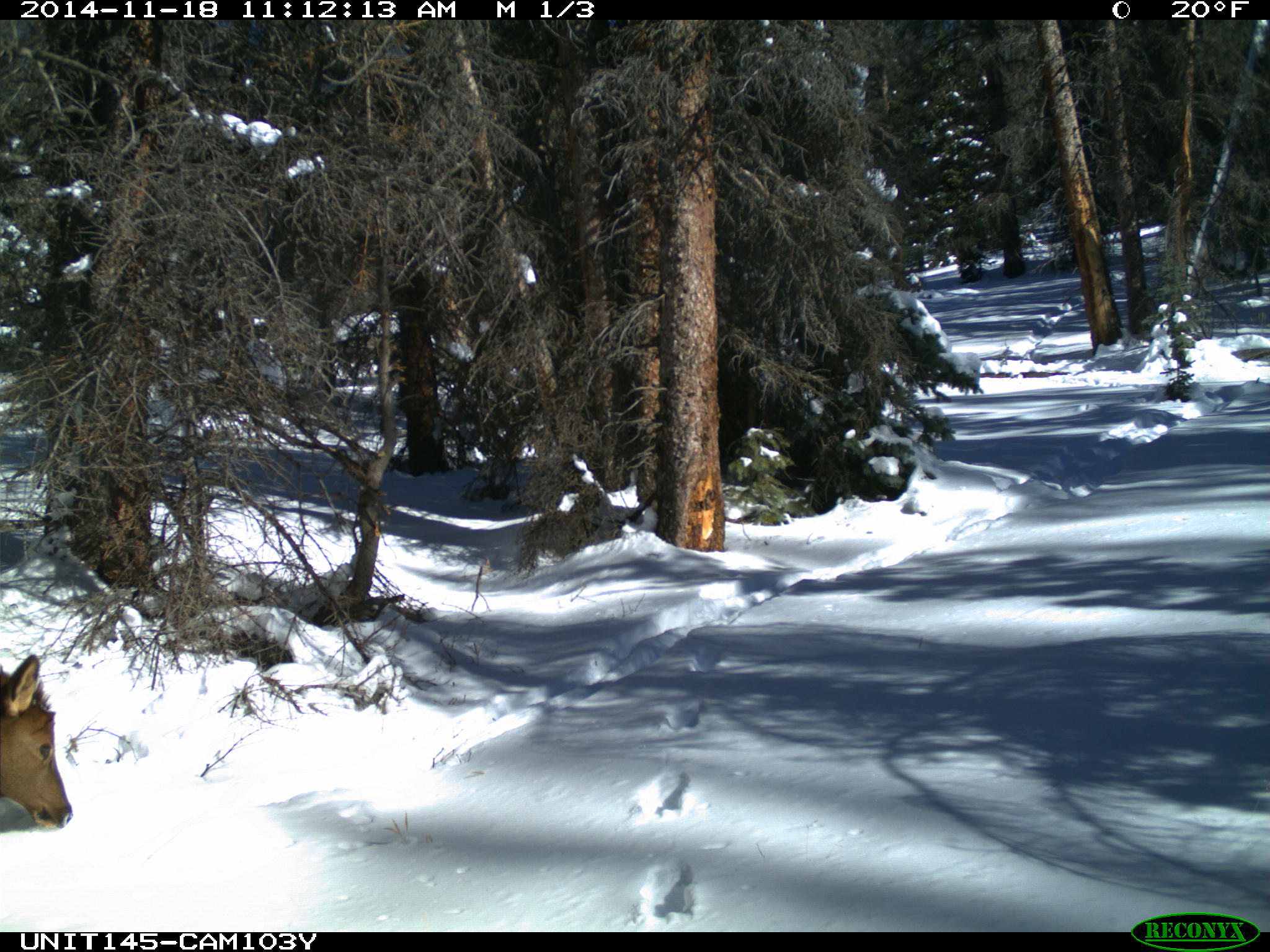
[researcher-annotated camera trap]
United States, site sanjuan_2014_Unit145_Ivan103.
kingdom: Animalia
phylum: Chordata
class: Mammalia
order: Artiodactyla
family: Cervidae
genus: Cervus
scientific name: Cervus elaphus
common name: red deer